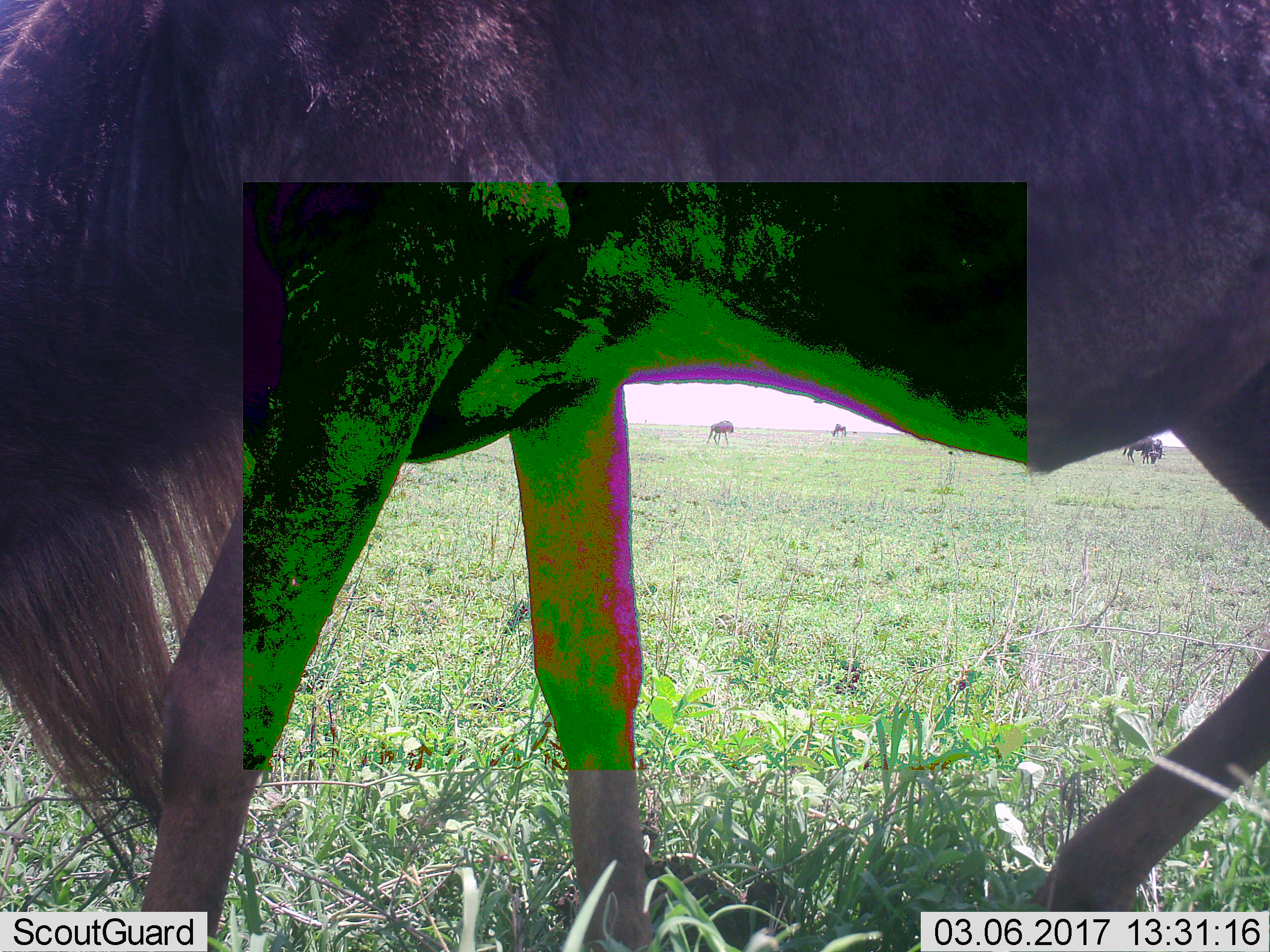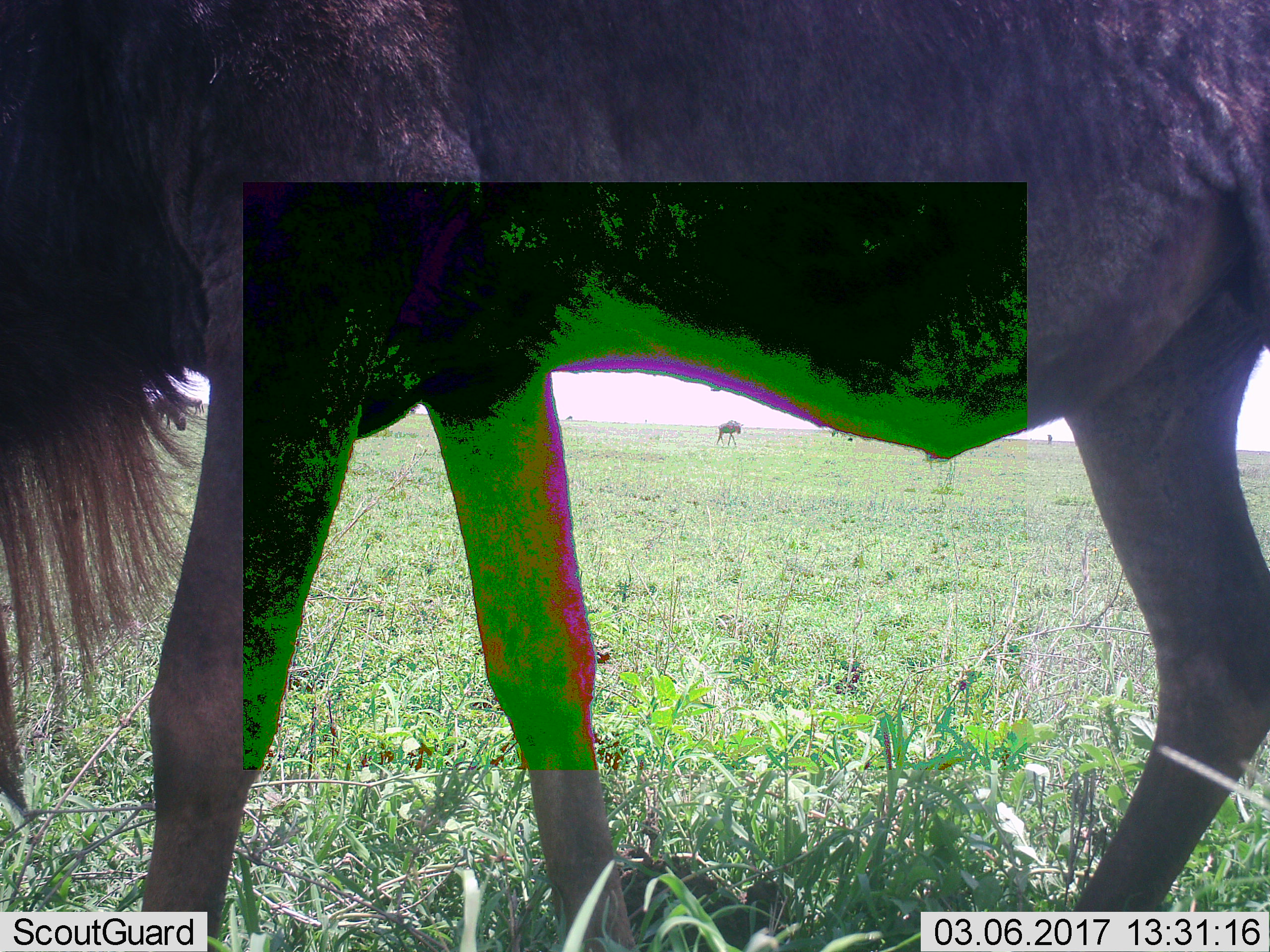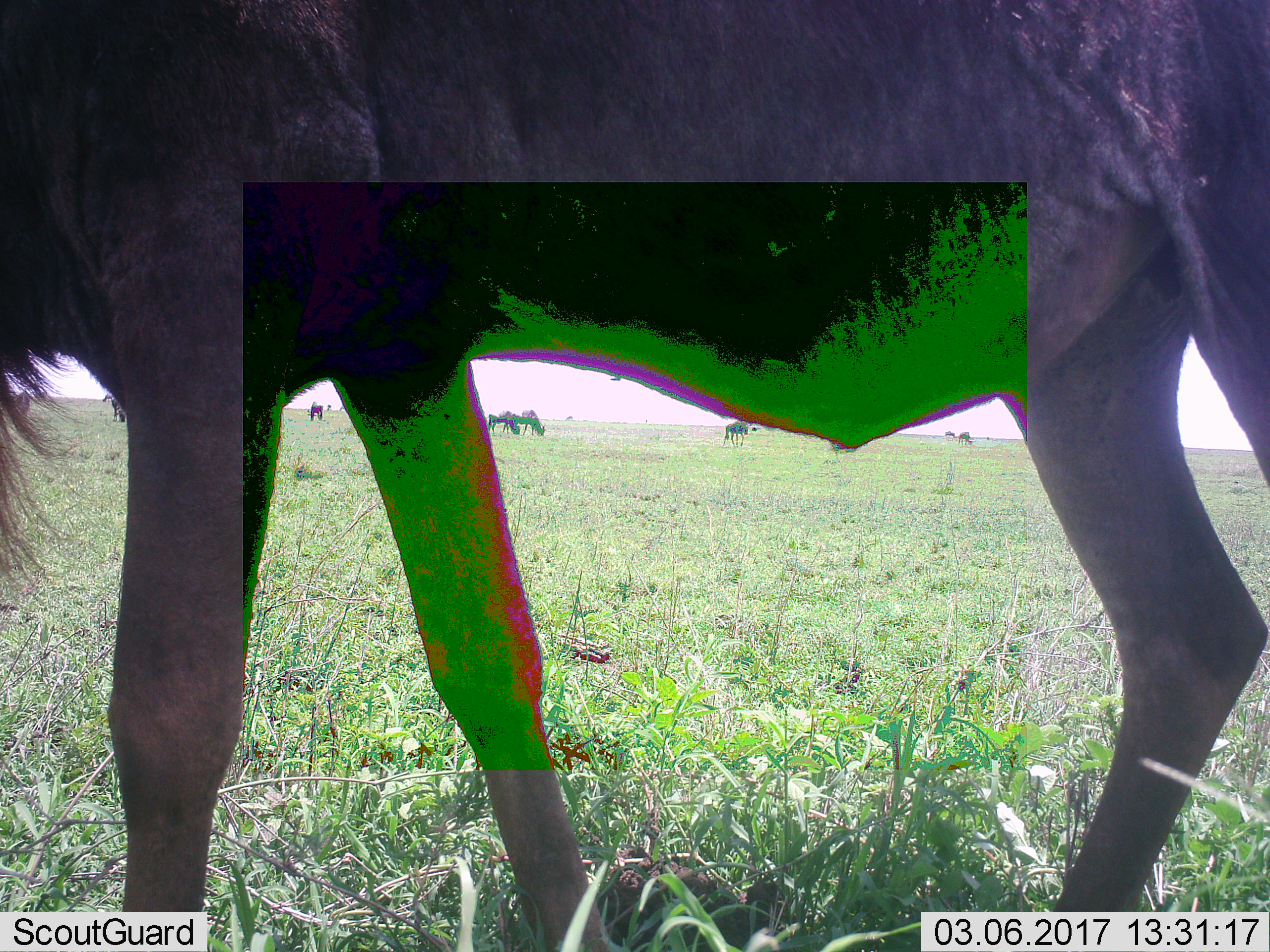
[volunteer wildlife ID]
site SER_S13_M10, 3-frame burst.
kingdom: Animalia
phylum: Chordata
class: Mammalia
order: Artiodactyla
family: Bovidae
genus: Connochaetes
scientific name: Connochaetes taurinus taurinus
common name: blue wildebeest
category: wildebeestblue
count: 8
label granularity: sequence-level